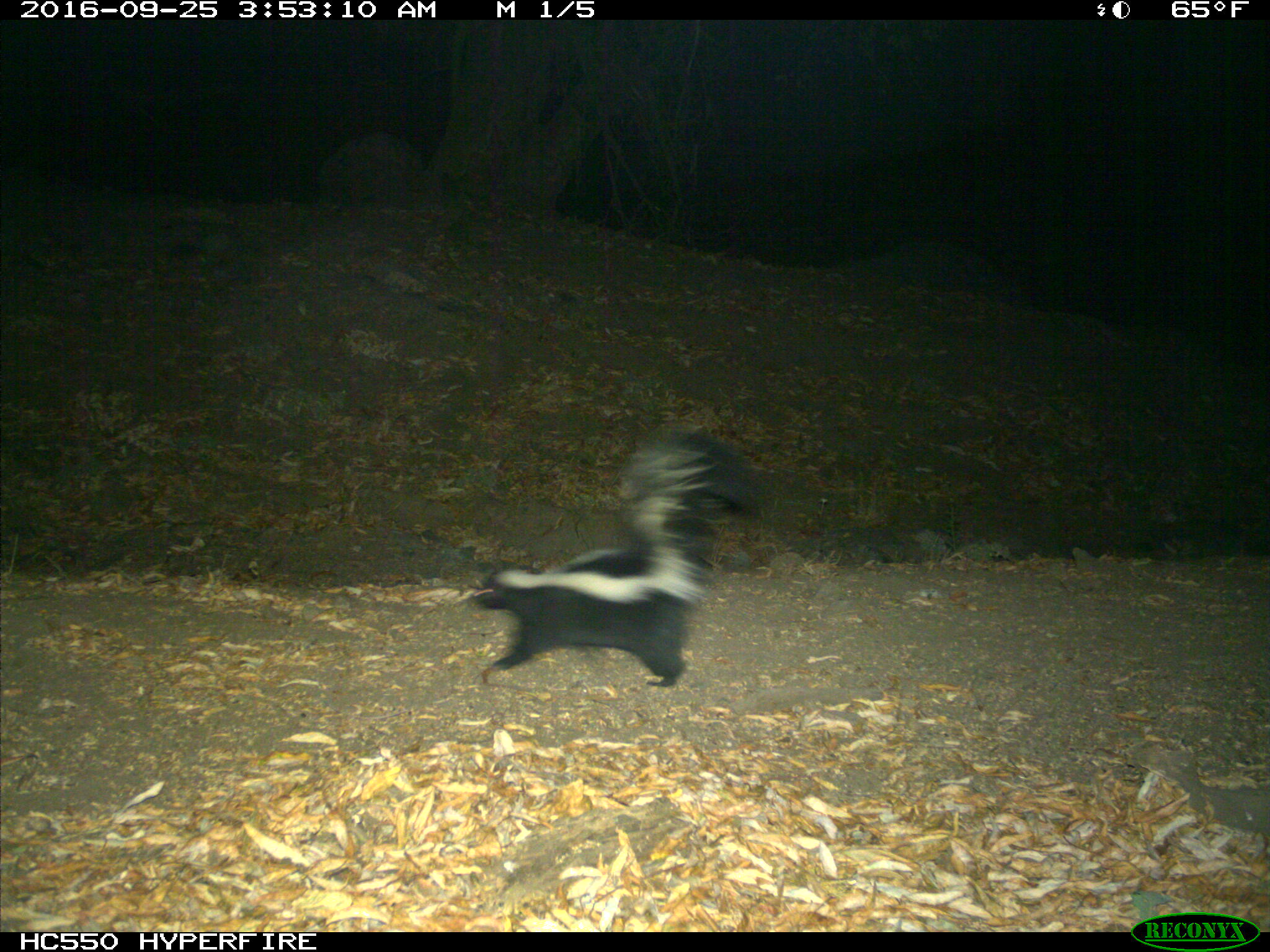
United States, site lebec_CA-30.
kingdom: Animalia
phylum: Chordata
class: Mammalia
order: Carnivora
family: Mephitidae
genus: Mephitis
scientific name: Mephitis mephitis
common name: striped skunk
Mephitis mephitis (striped skunk).